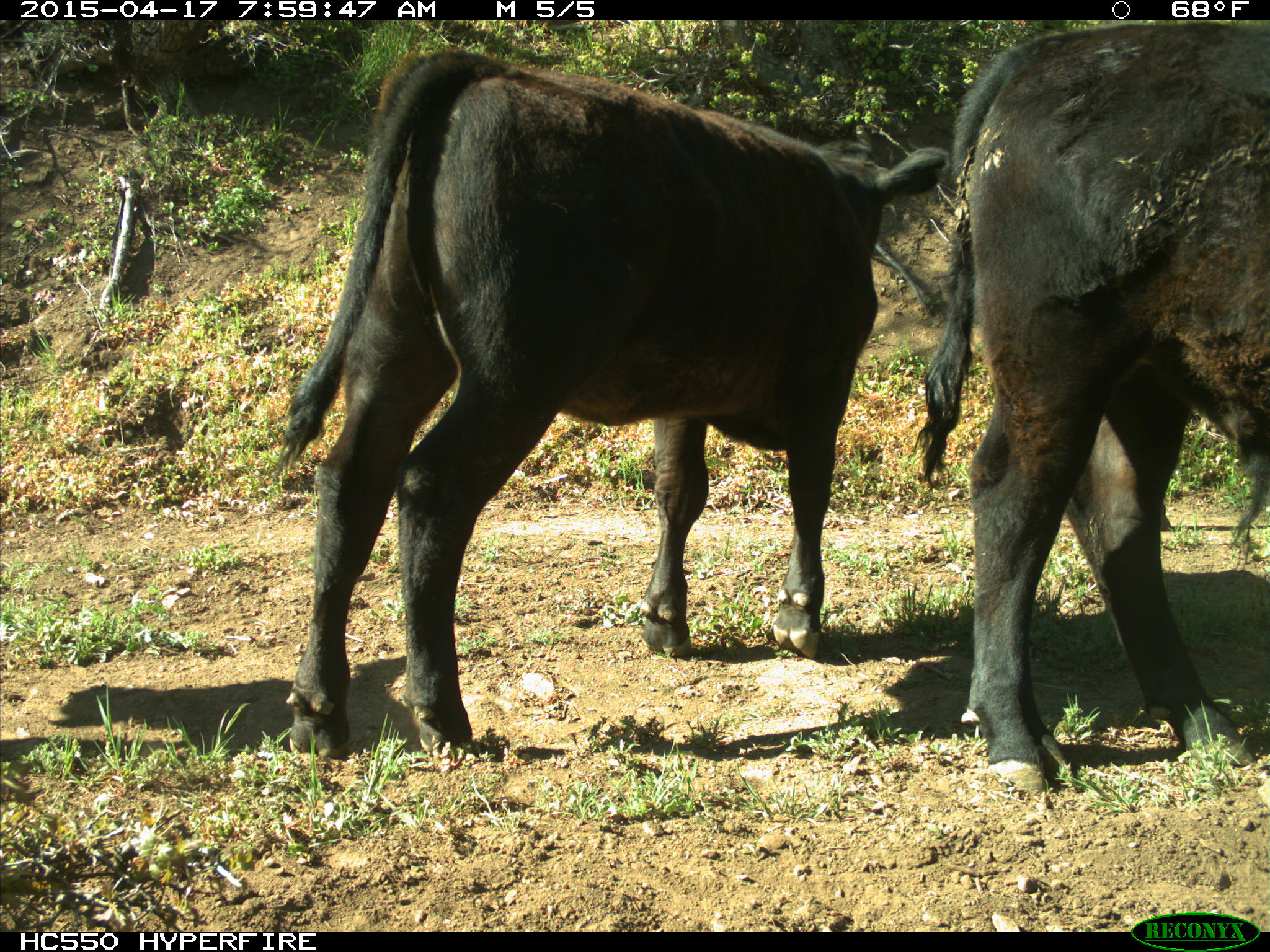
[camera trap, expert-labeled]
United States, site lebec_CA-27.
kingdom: Animalia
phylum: Chordata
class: Mammalia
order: Artiodactyla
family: Bovidae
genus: Bos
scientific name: Bos taurus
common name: domestic cow